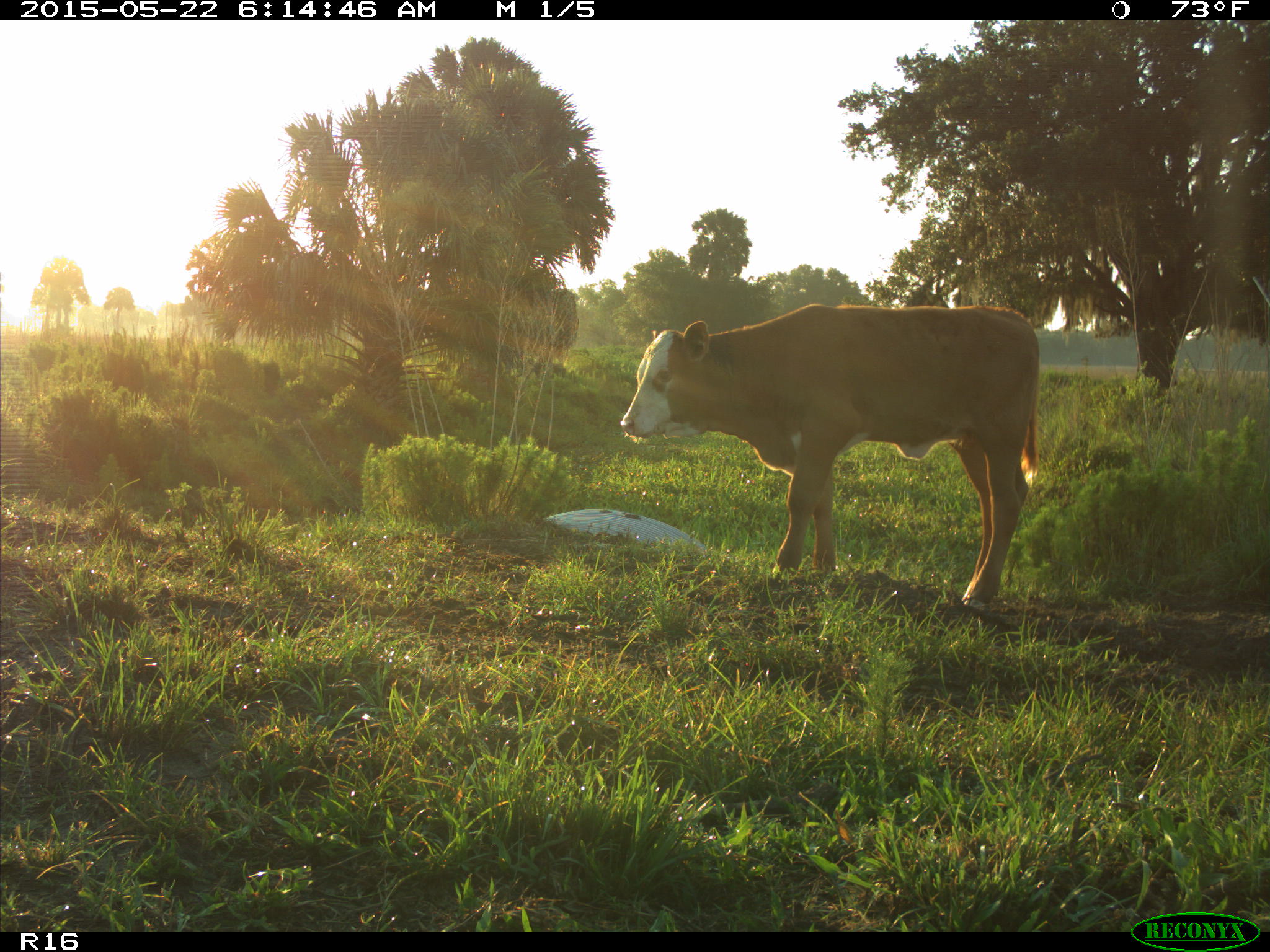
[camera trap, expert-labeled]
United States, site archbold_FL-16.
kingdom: Animalia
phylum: Chordata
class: Mammalia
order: Artiodactyla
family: Bovidae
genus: Bos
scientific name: Bos taurus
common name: domestic cow